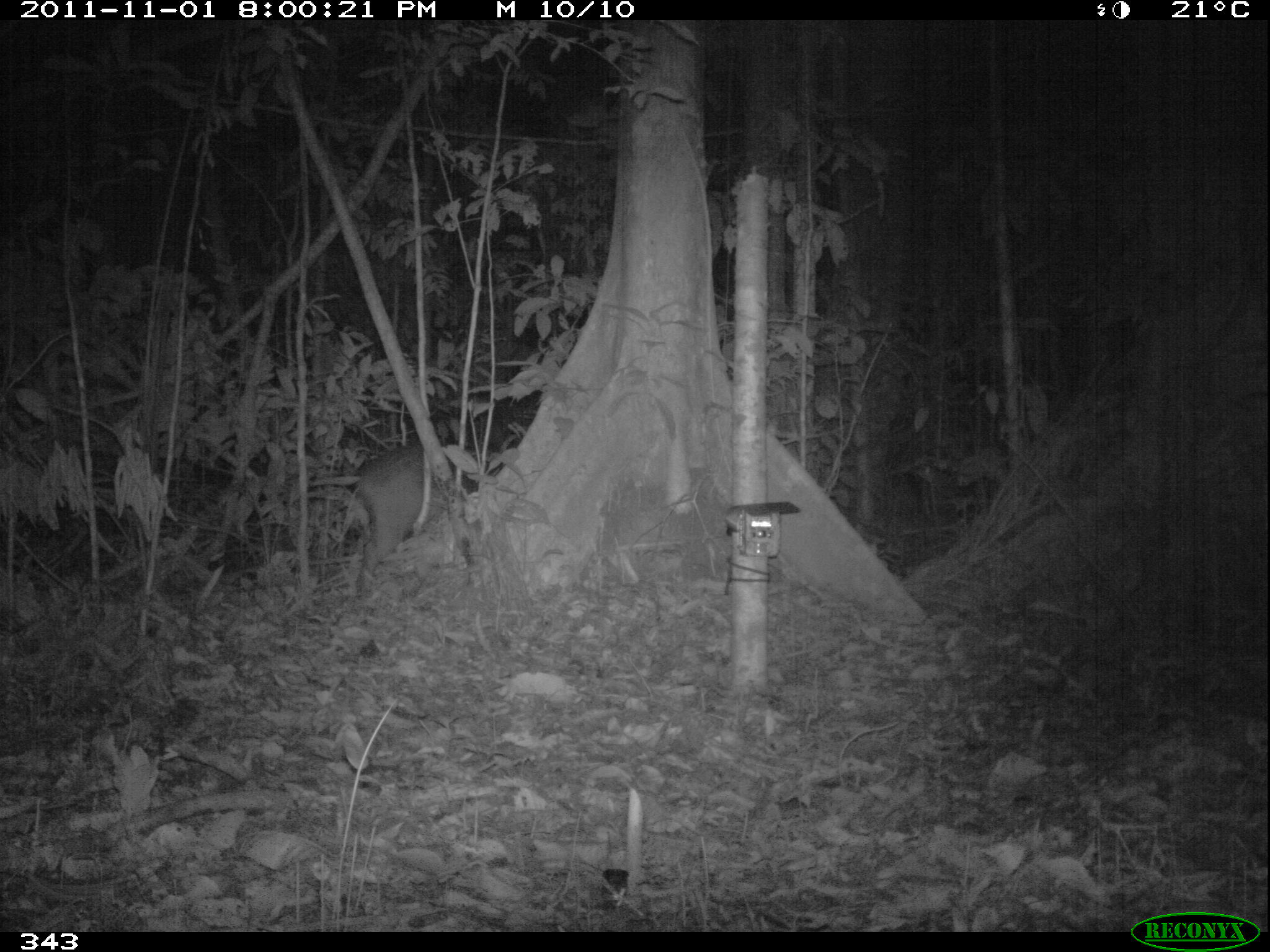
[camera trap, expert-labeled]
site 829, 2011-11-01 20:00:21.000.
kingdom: Animalia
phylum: Chordata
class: Mammalia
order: Rodentia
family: Caviidae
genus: Hydrochoerus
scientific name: Hydrochoerus hydrochaeris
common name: capybara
Hydrochoerus hydrochaeris (capybara).